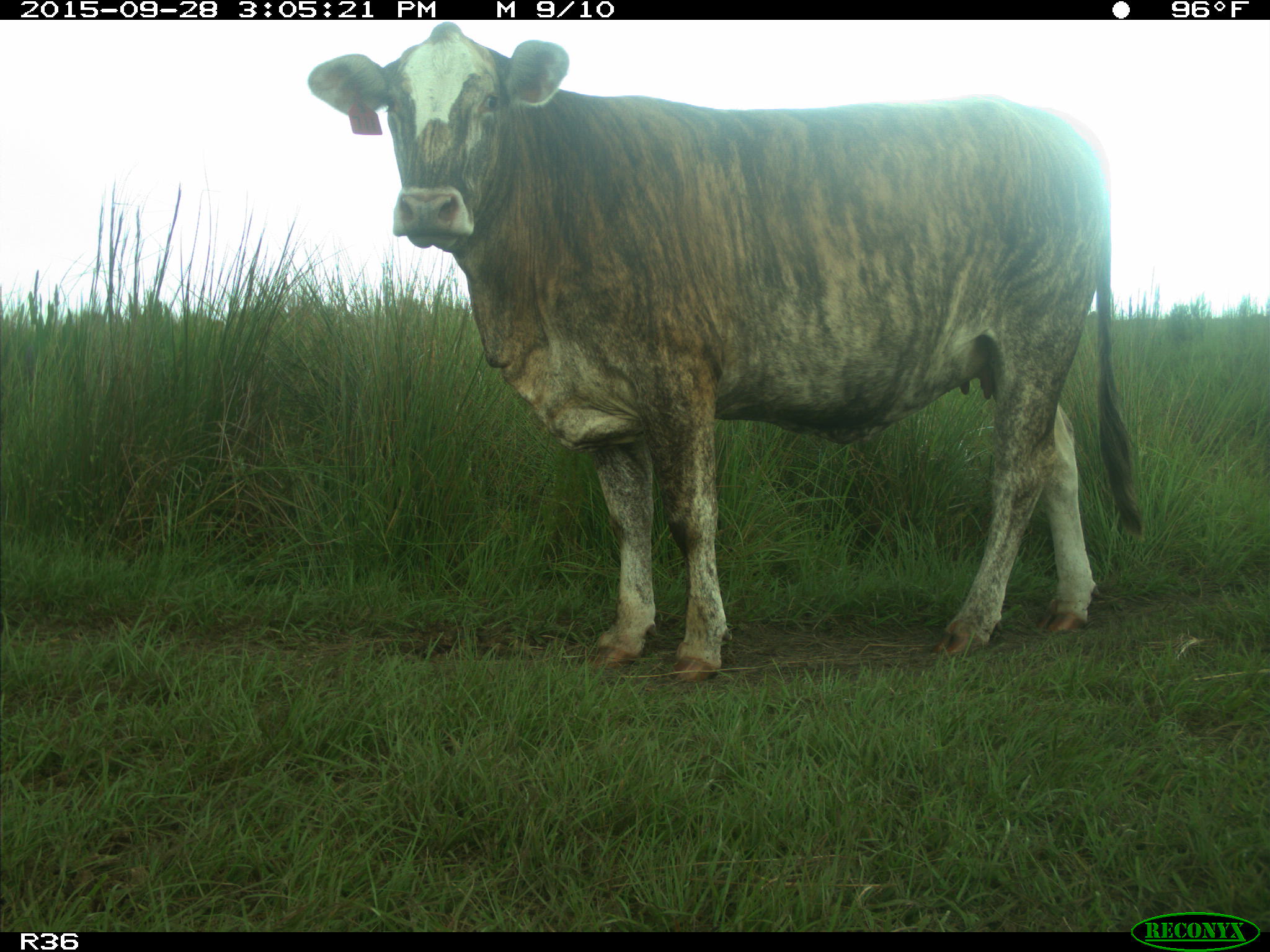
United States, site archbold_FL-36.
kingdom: Animalia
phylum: Chordata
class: Mammalia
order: Artiodactyla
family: Bovidae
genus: Bos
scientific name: Bos taurus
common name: domestic cow